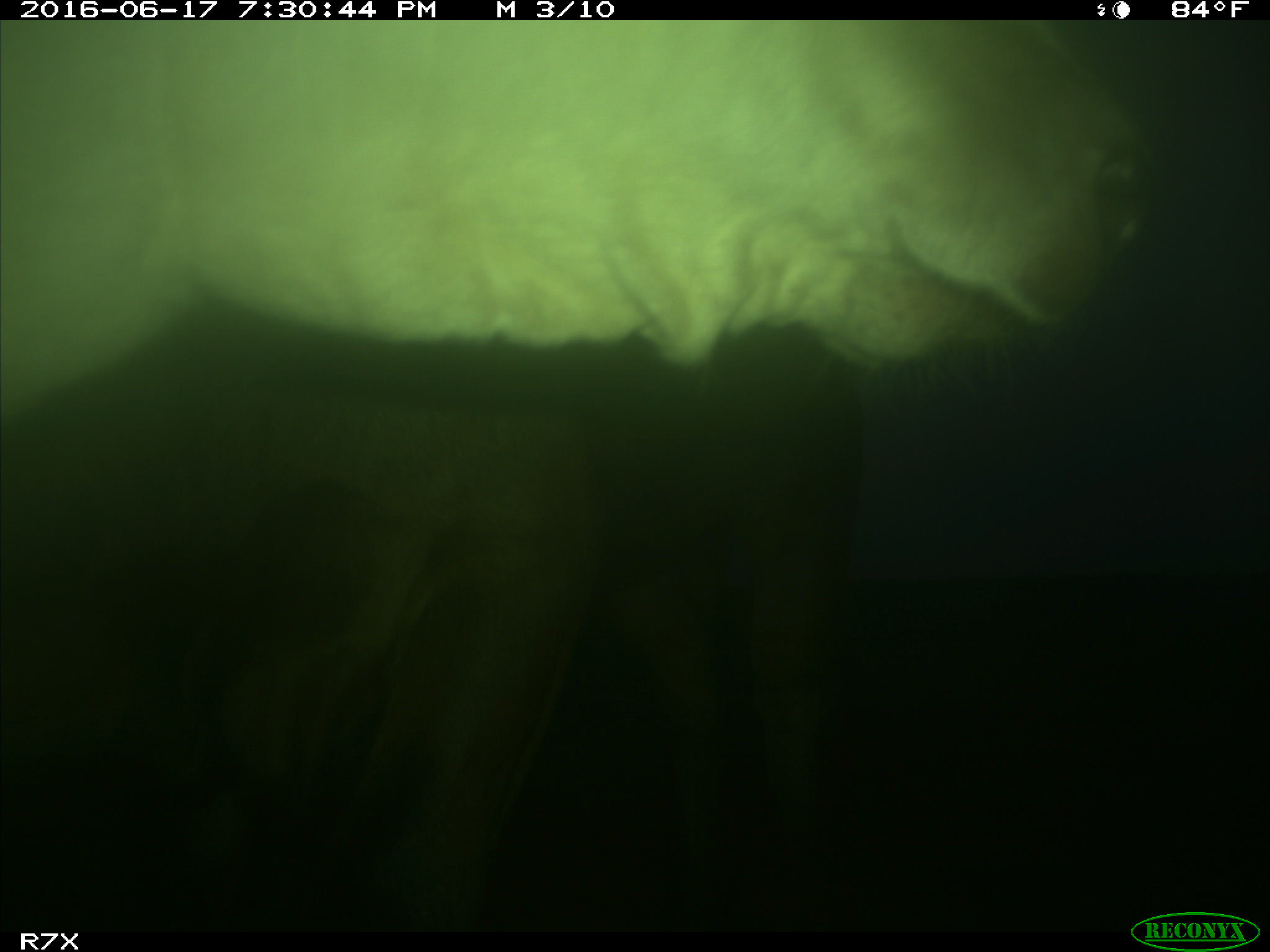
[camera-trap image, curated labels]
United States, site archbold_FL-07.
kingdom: Animalia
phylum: Chordata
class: Mammalia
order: Artiodactyla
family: Bovidae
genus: Bos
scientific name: Bos taurus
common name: domestic cow